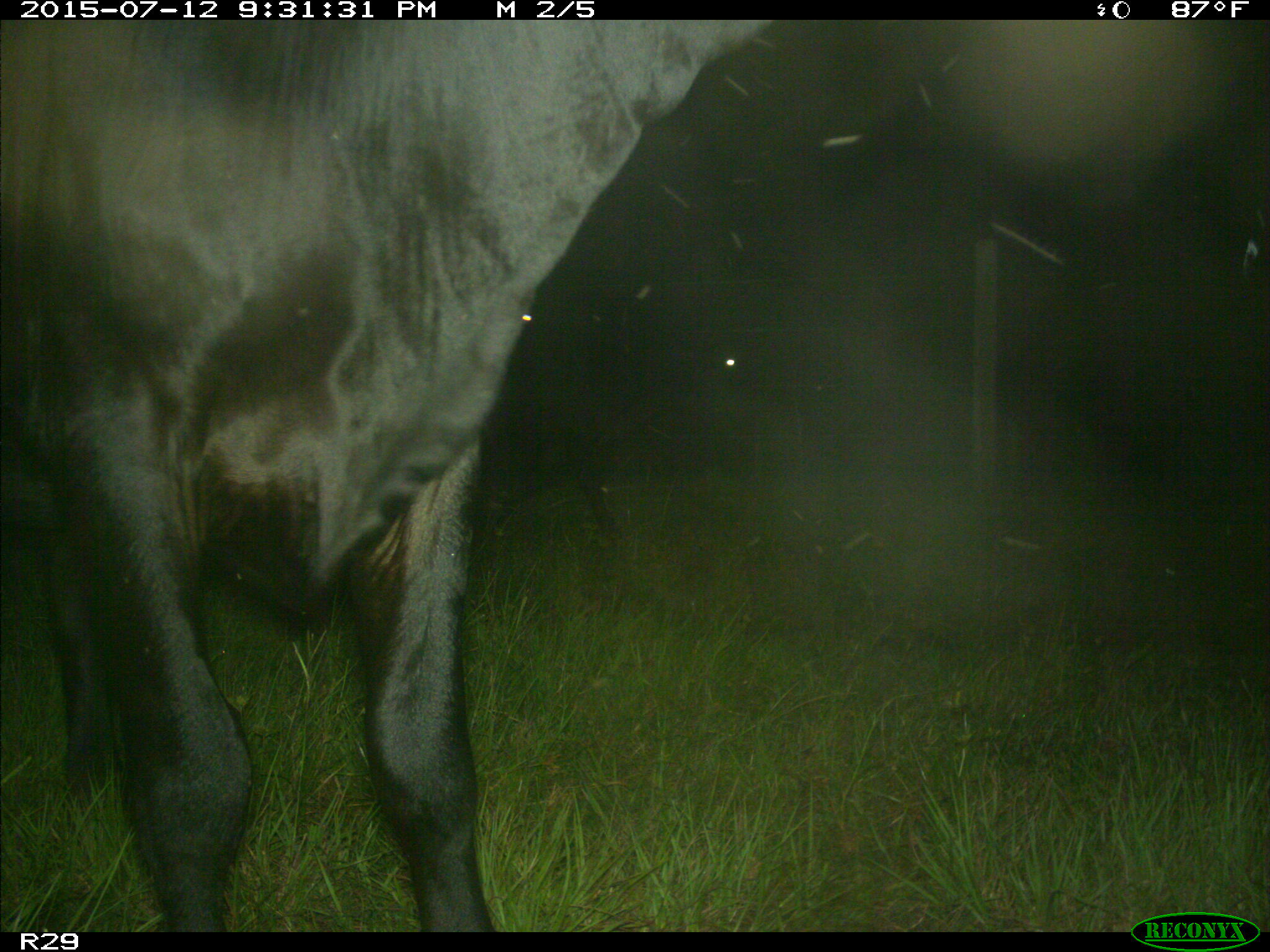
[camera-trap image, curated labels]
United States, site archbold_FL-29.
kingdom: Animalia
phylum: Chordata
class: Mammalia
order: Artiodactyla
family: Bovidae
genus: Bos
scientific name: Bos taurus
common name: domestic cow